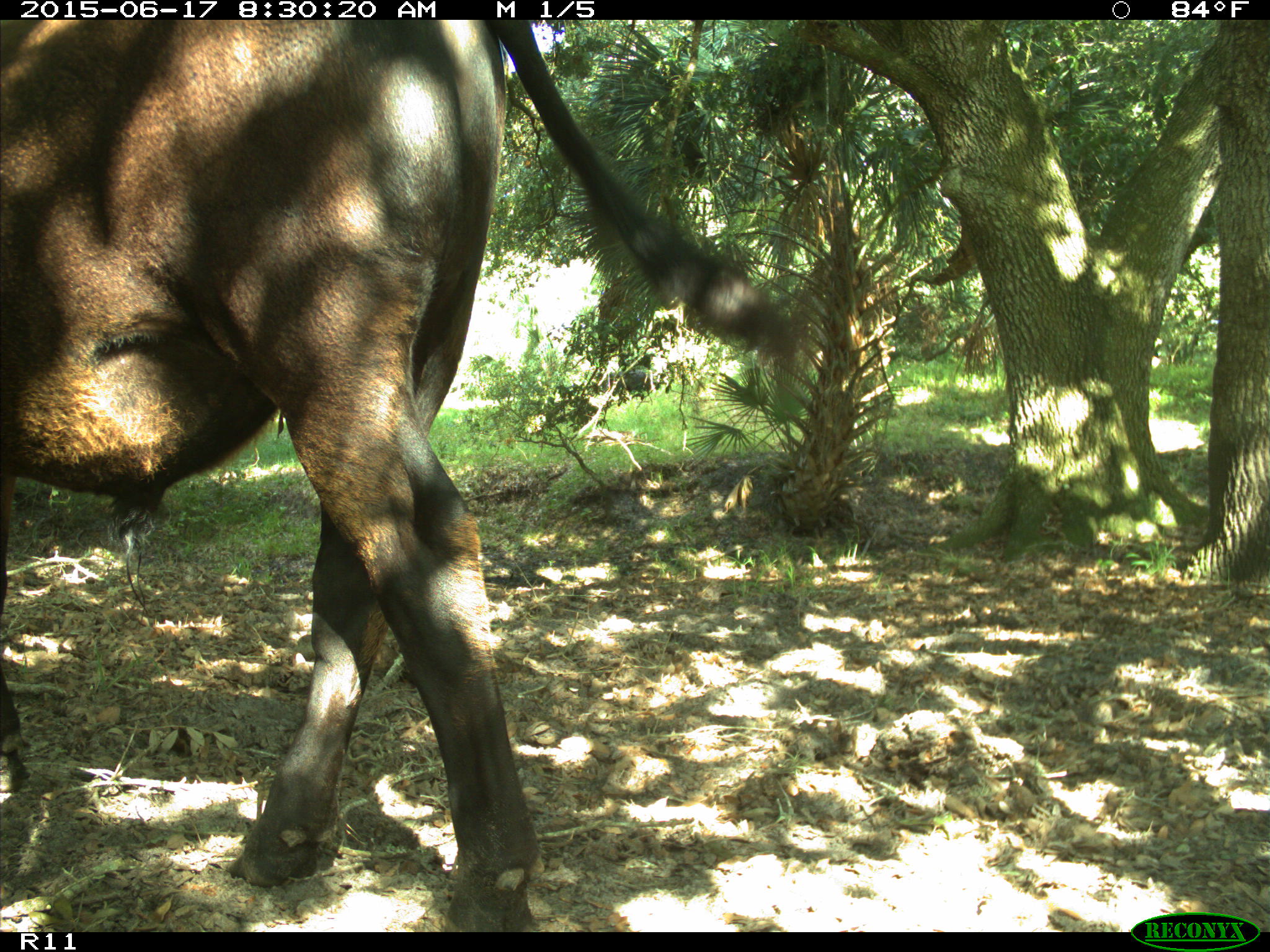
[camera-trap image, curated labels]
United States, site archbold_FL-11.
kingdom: Animalia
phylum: Chordata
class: Mammalia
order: Artiodactyla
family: Bovidae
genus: Bos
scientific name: Bos taurus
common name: domestic cow